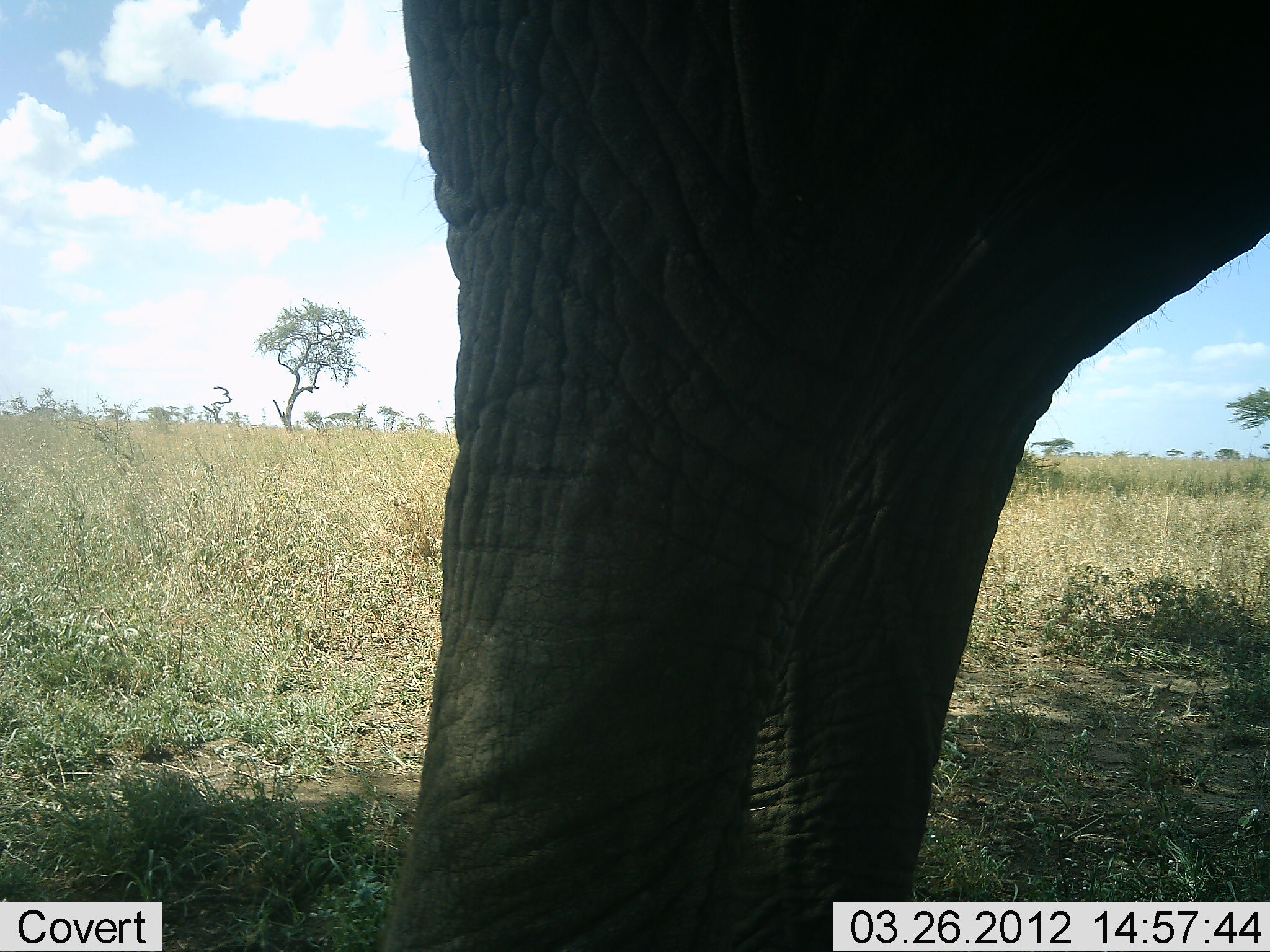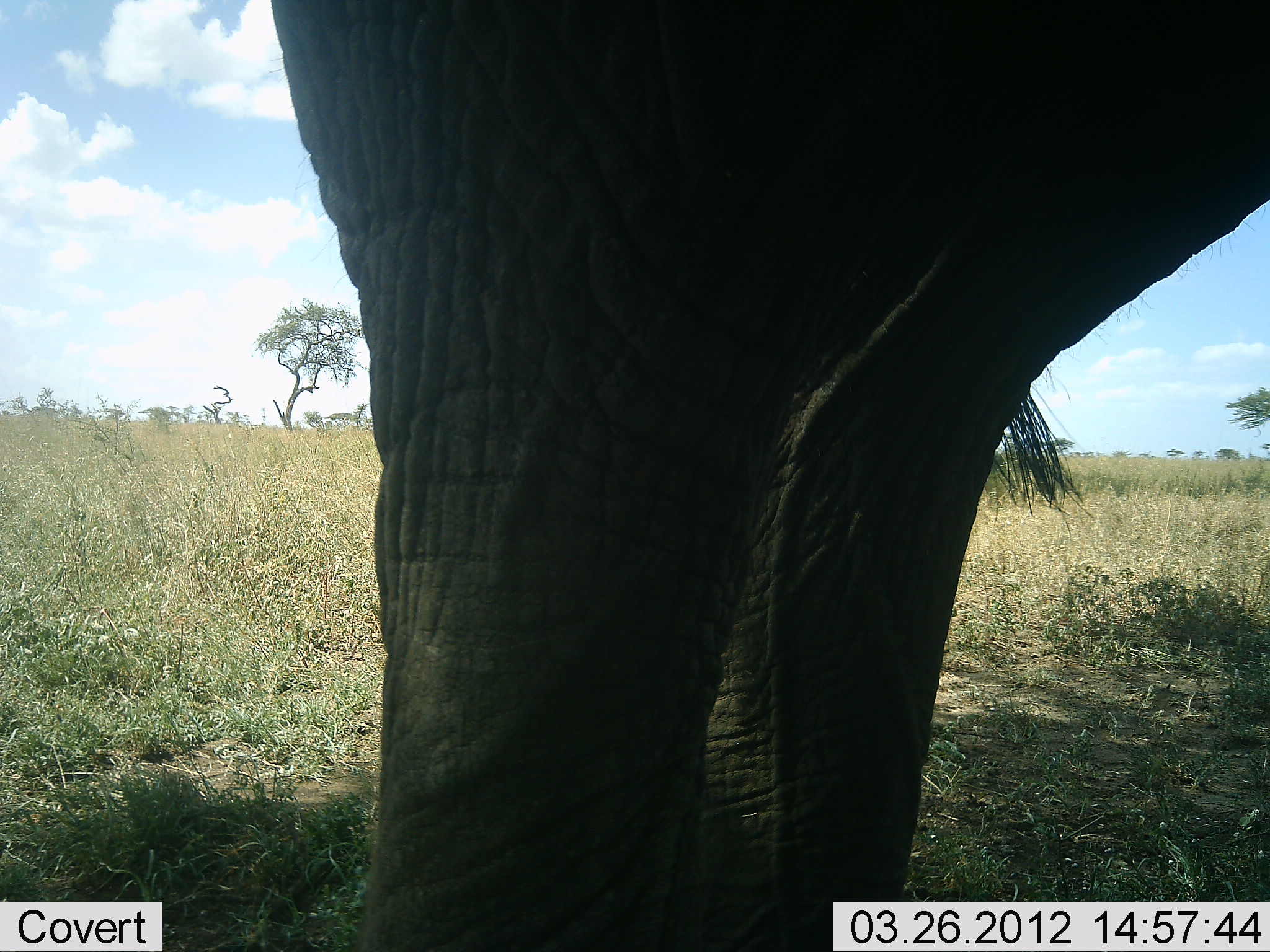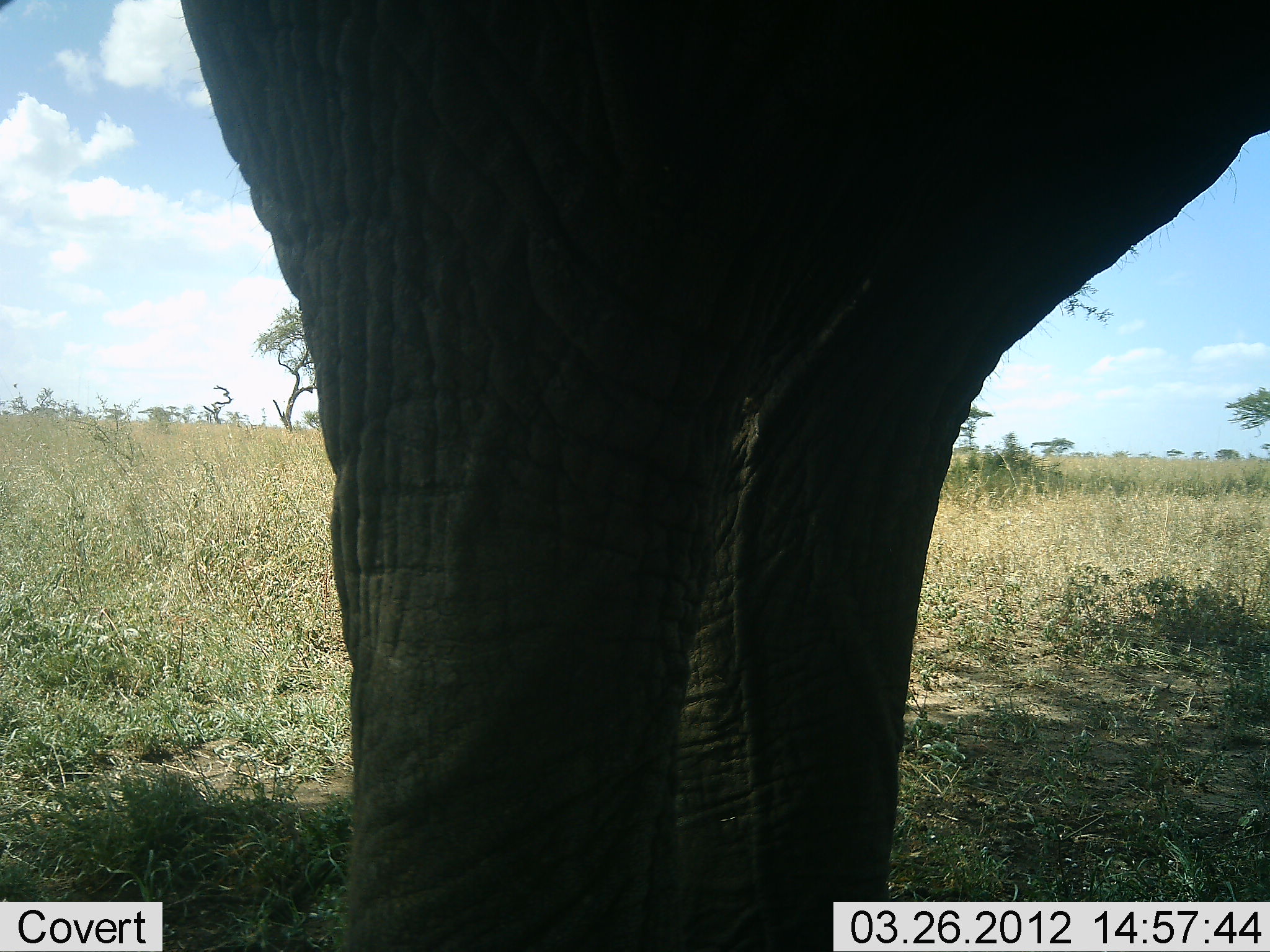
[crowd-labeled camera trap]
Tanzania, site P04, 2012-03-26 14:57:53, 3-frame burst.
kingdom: Animalia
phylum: Chordata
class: Mammalia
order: Proboscidea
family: Elephantidae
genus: Loxodonta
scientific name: Loxodonta africana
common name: african bush elephant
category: elephant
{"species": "elephant (african bush elephant) (Loxodonta africana)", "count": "1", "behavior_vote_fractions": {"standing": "100%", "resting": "0%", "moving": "0%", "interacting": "0%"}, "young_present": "0%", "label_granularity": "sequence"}